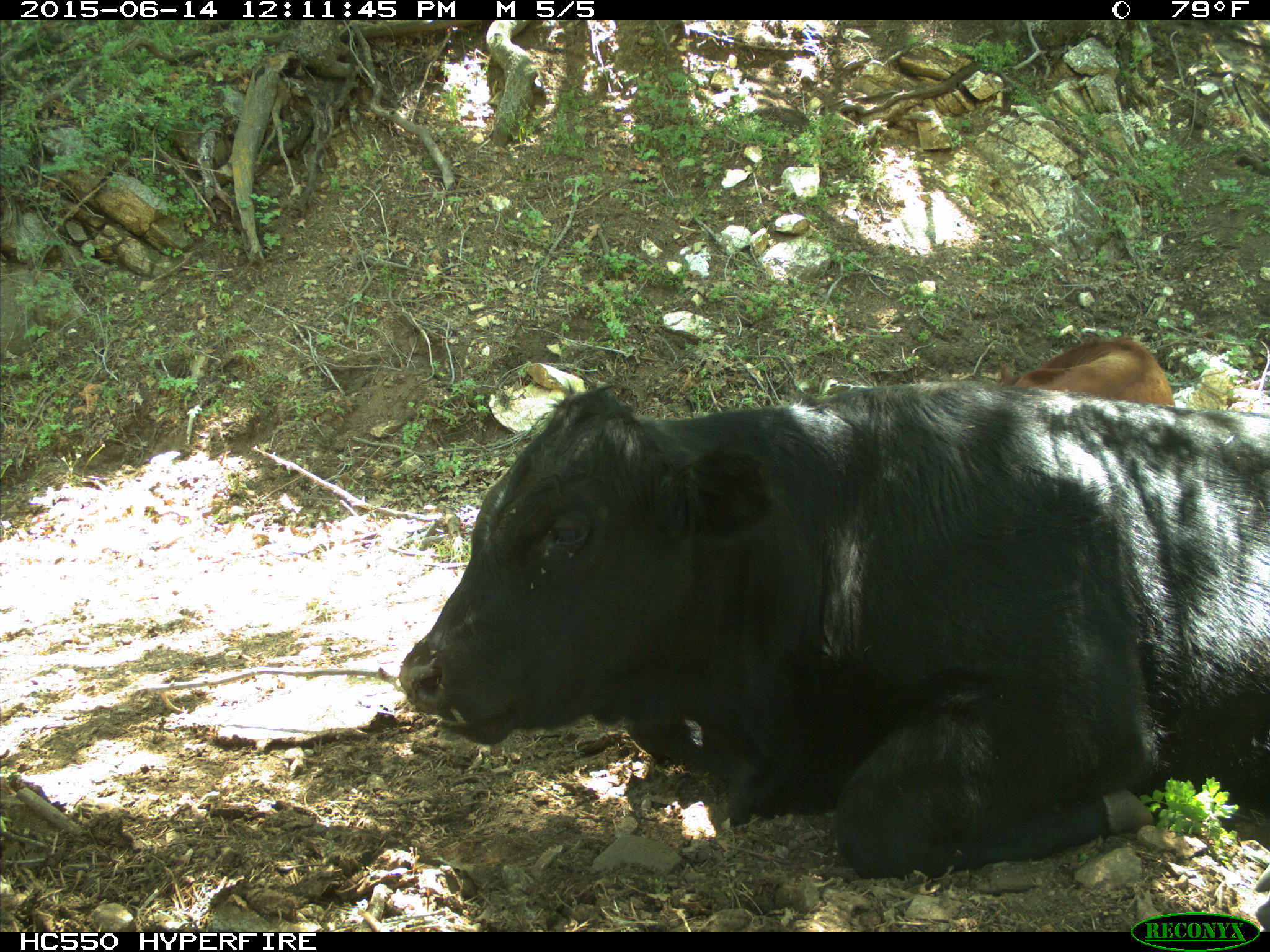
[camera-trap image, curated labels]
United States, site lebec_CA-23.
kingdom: Animalia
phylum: Chordata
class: Mammalia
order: Artiodactyla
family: Bovidae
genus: Bos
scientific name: Bos taurus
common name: domestic cow